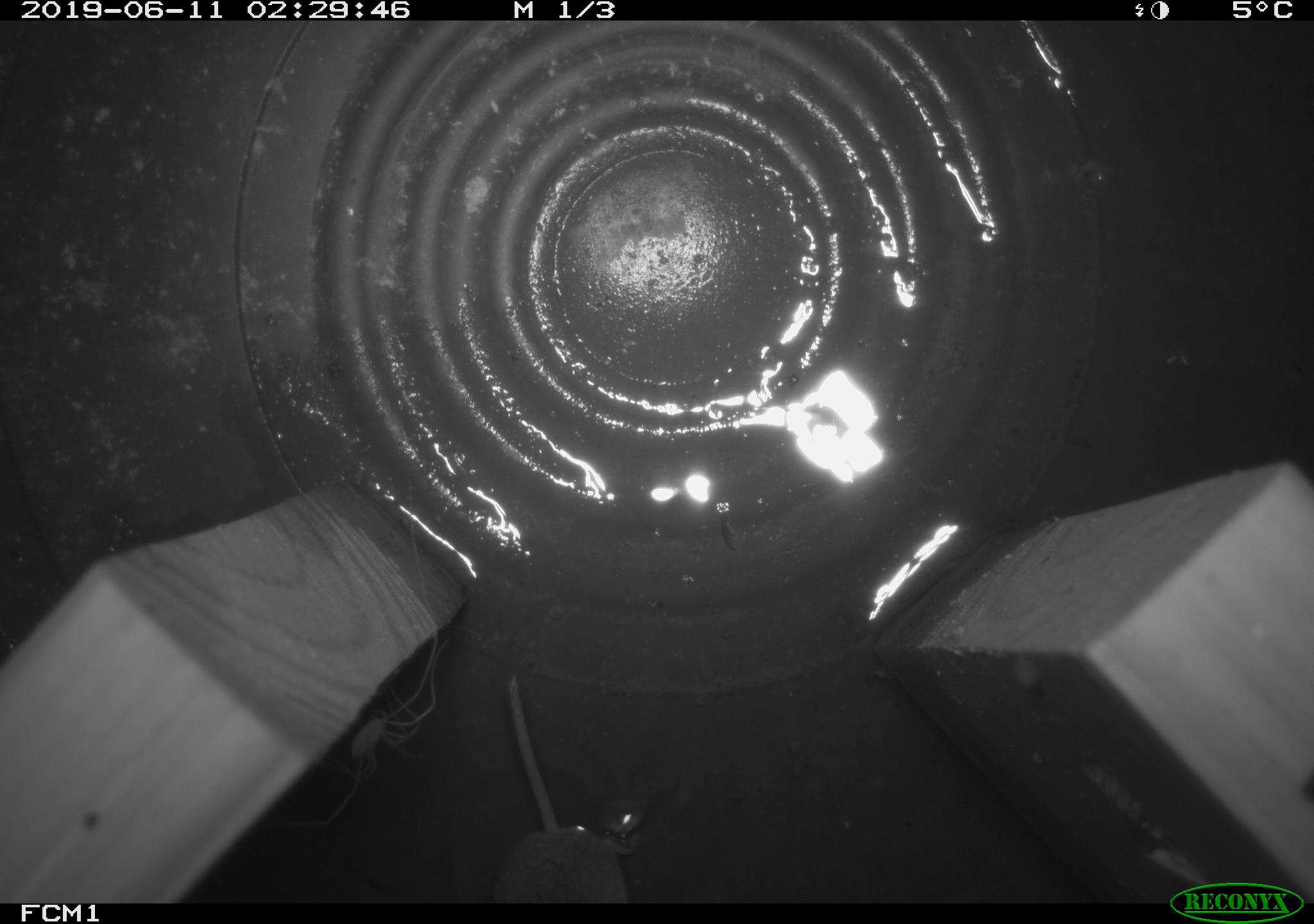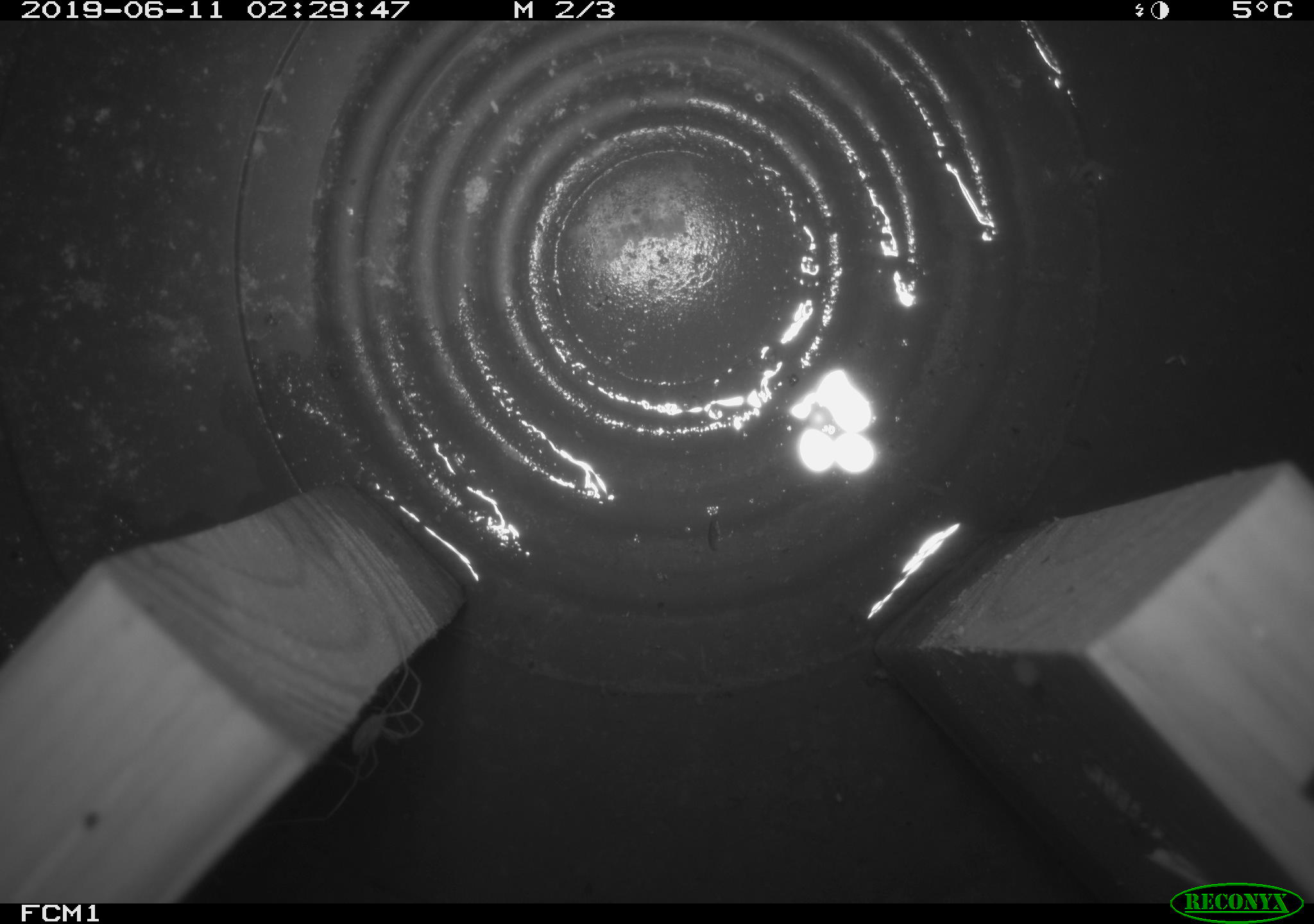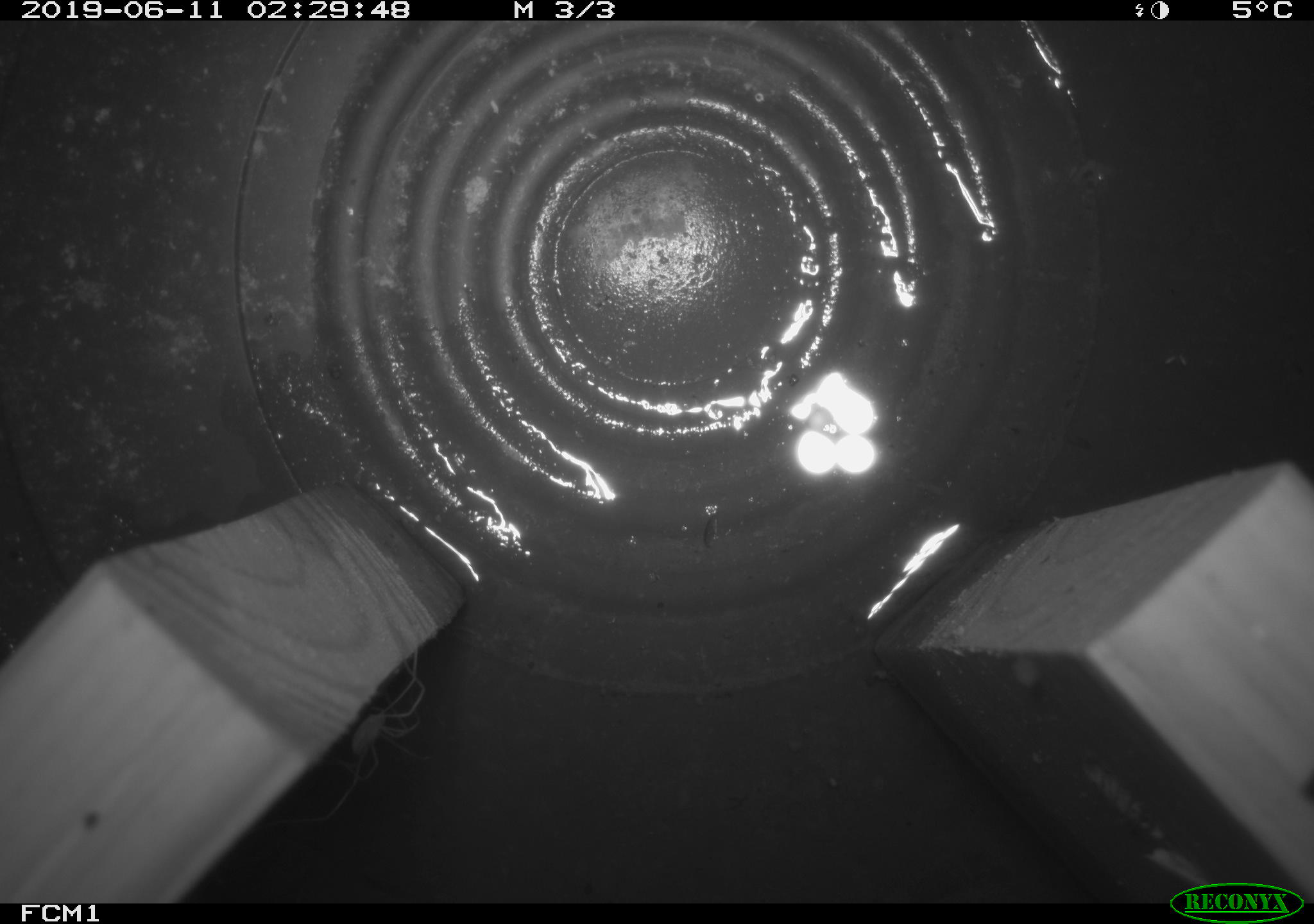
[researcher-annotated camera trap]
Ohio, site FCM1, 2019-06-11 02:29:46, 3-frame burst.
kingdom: Animalia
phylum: Chordata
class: Mammalia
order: Eulipotyphla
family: Soricidae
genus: Sorex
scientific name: Sorex cinereus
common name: masked shrew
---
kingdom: Animalia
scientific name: Animalia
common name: animal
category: invertebrate